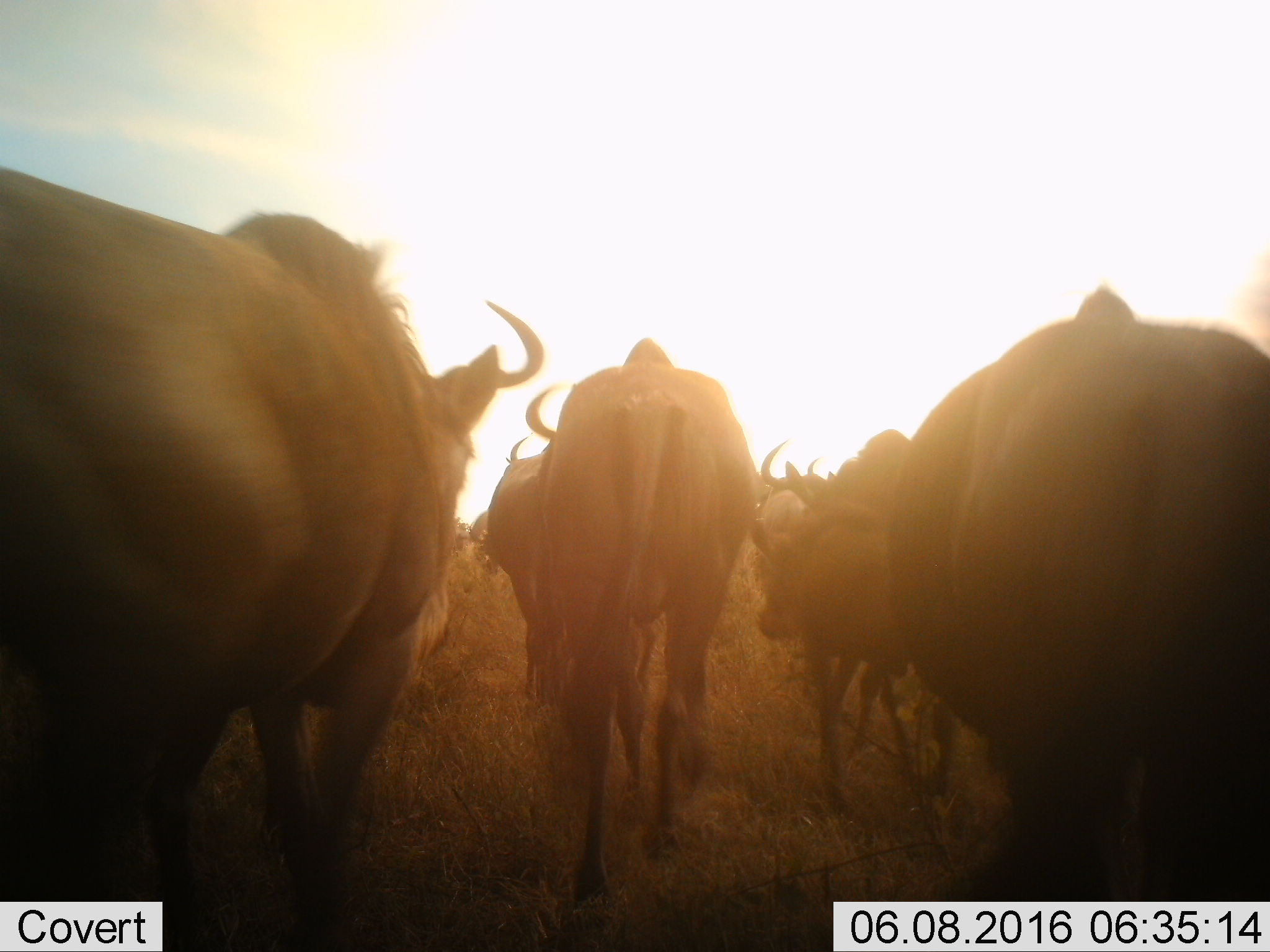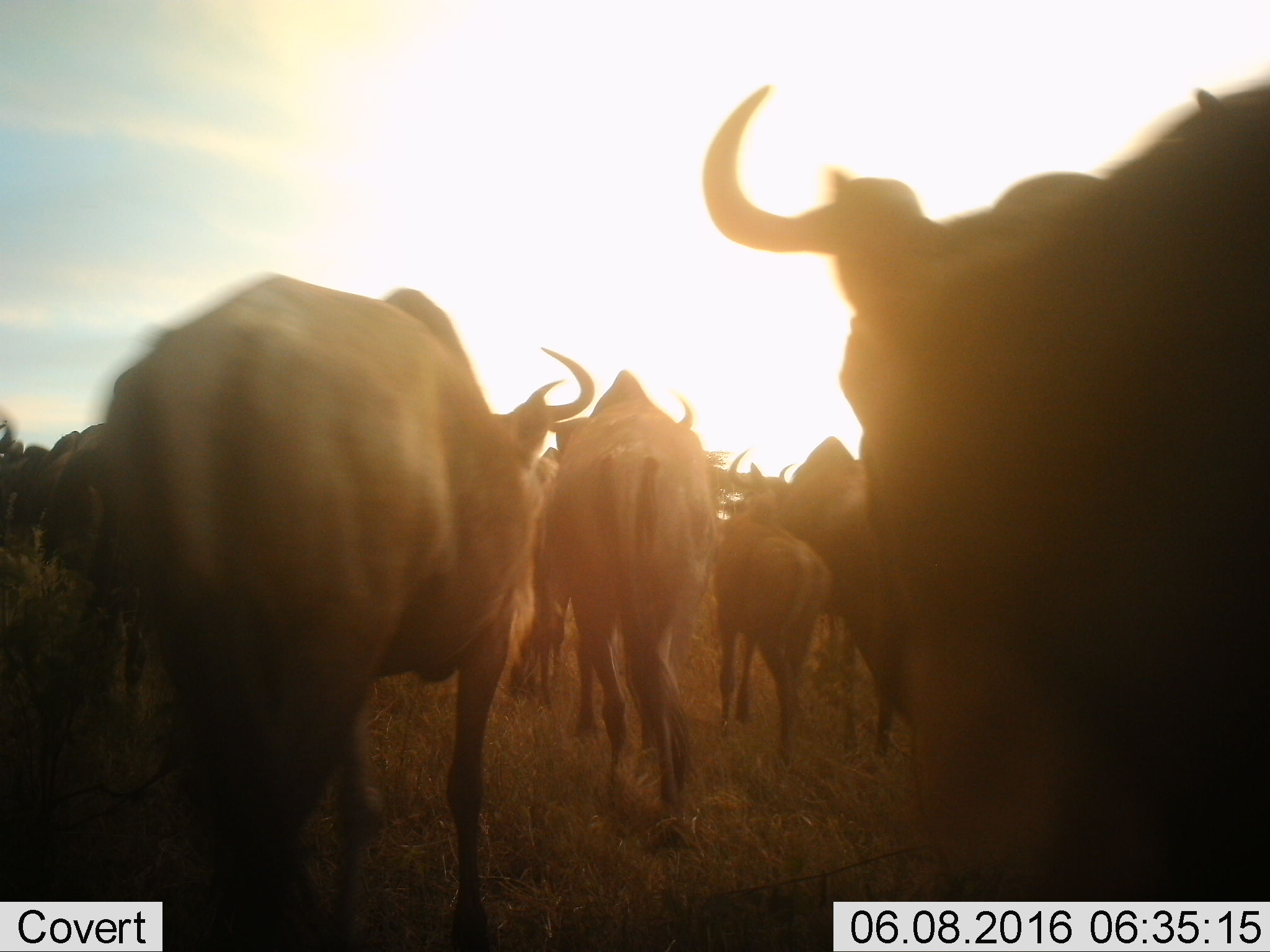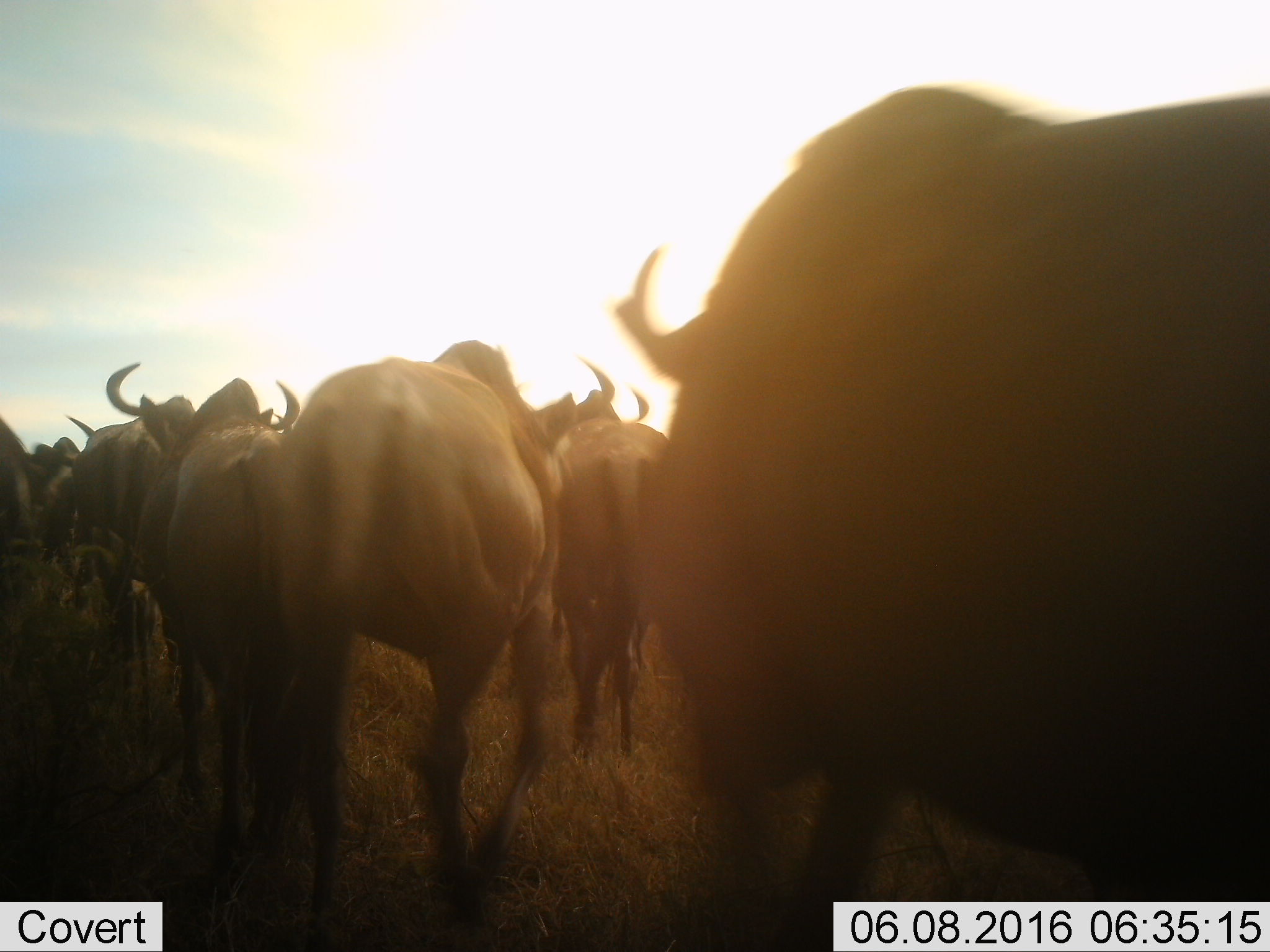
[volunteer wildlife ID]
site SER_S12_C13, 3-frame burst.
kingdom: Animalia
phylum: Chordata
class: Mammalia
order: Artiodactyla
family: Bovidae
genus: Connochaetes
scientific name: Connochaetes taurinus taurinus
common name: blue wildebeest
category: wildebeestblue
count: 11-50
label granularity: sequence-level